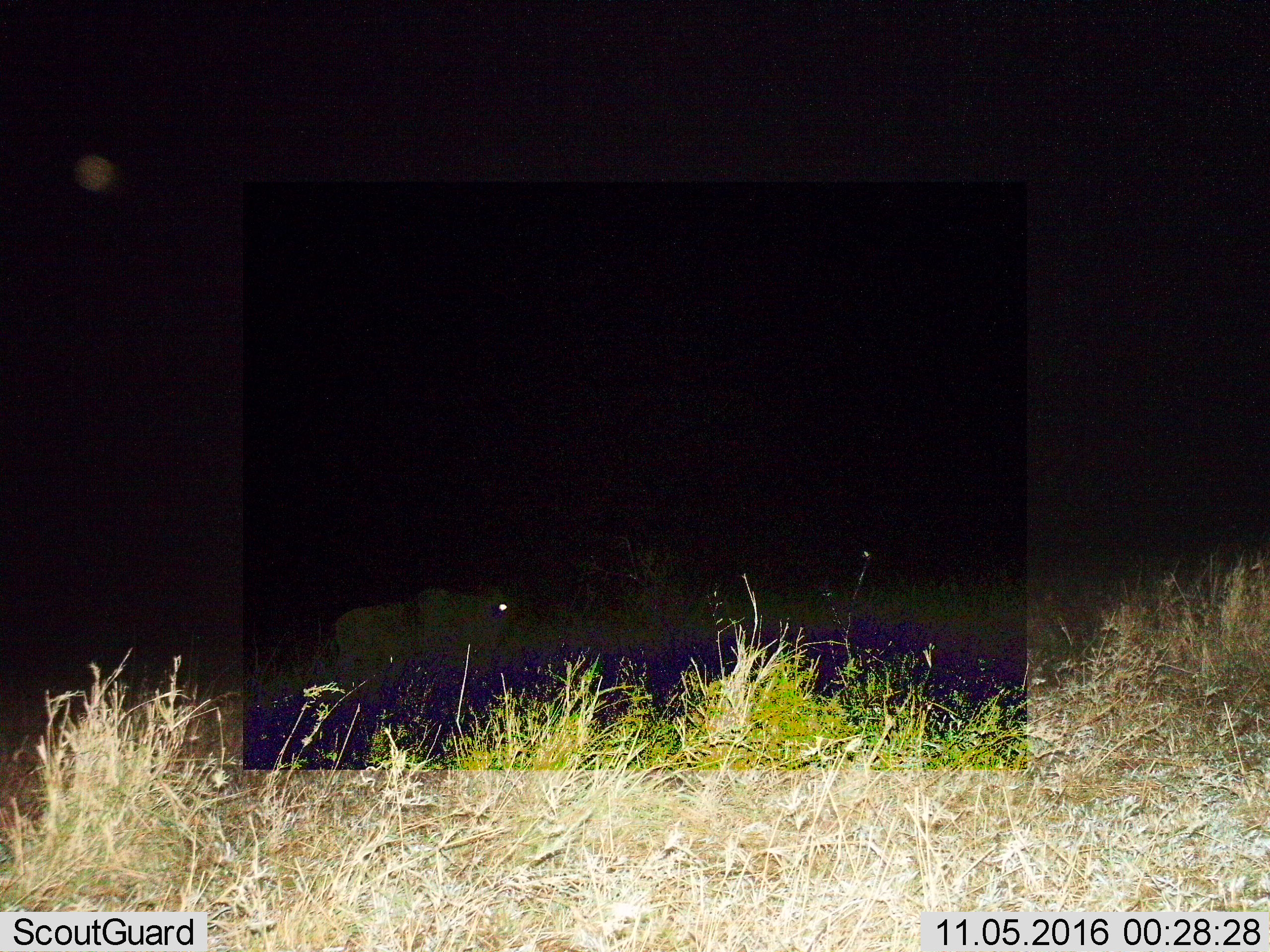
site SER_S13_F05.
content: unidentified animal